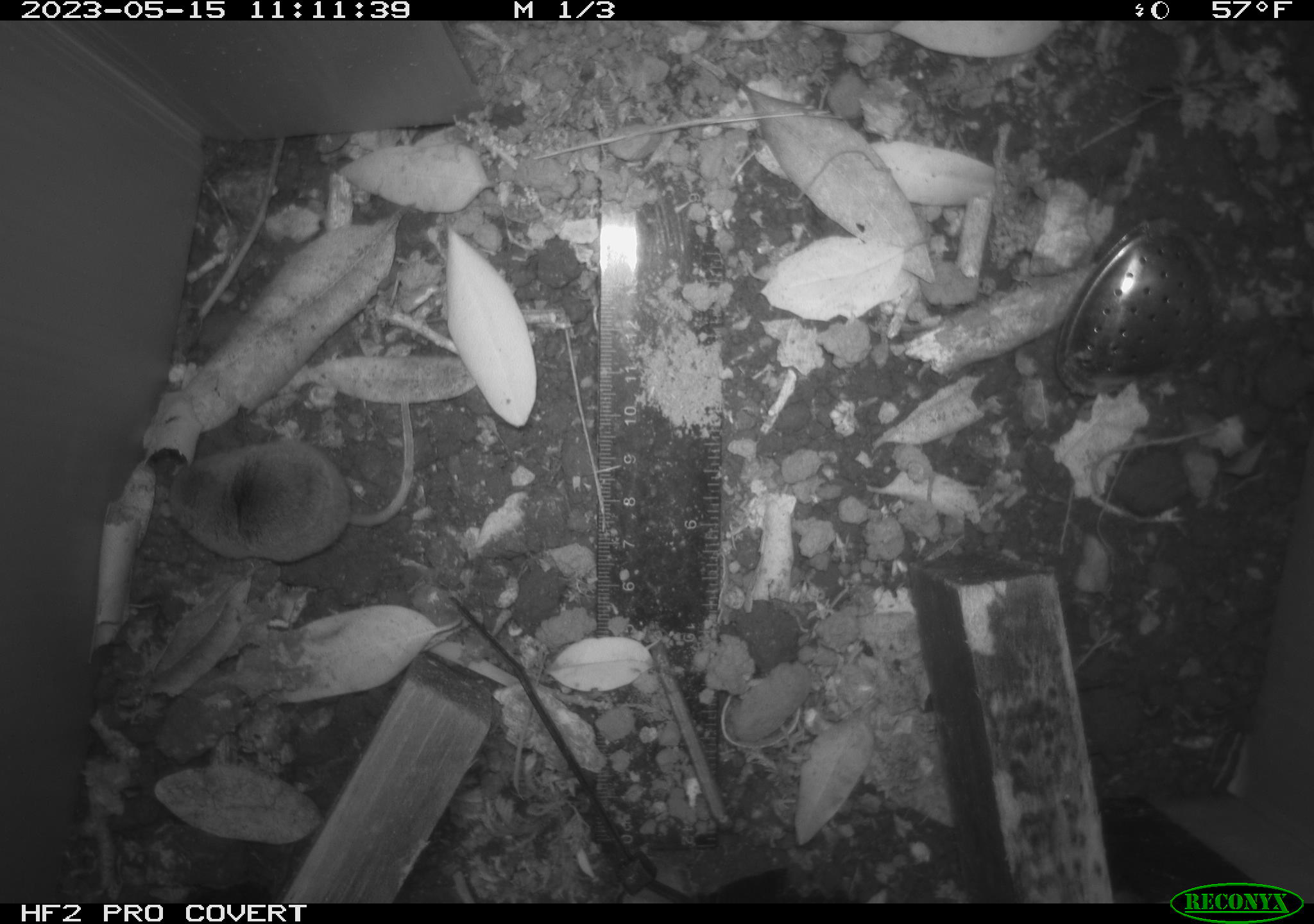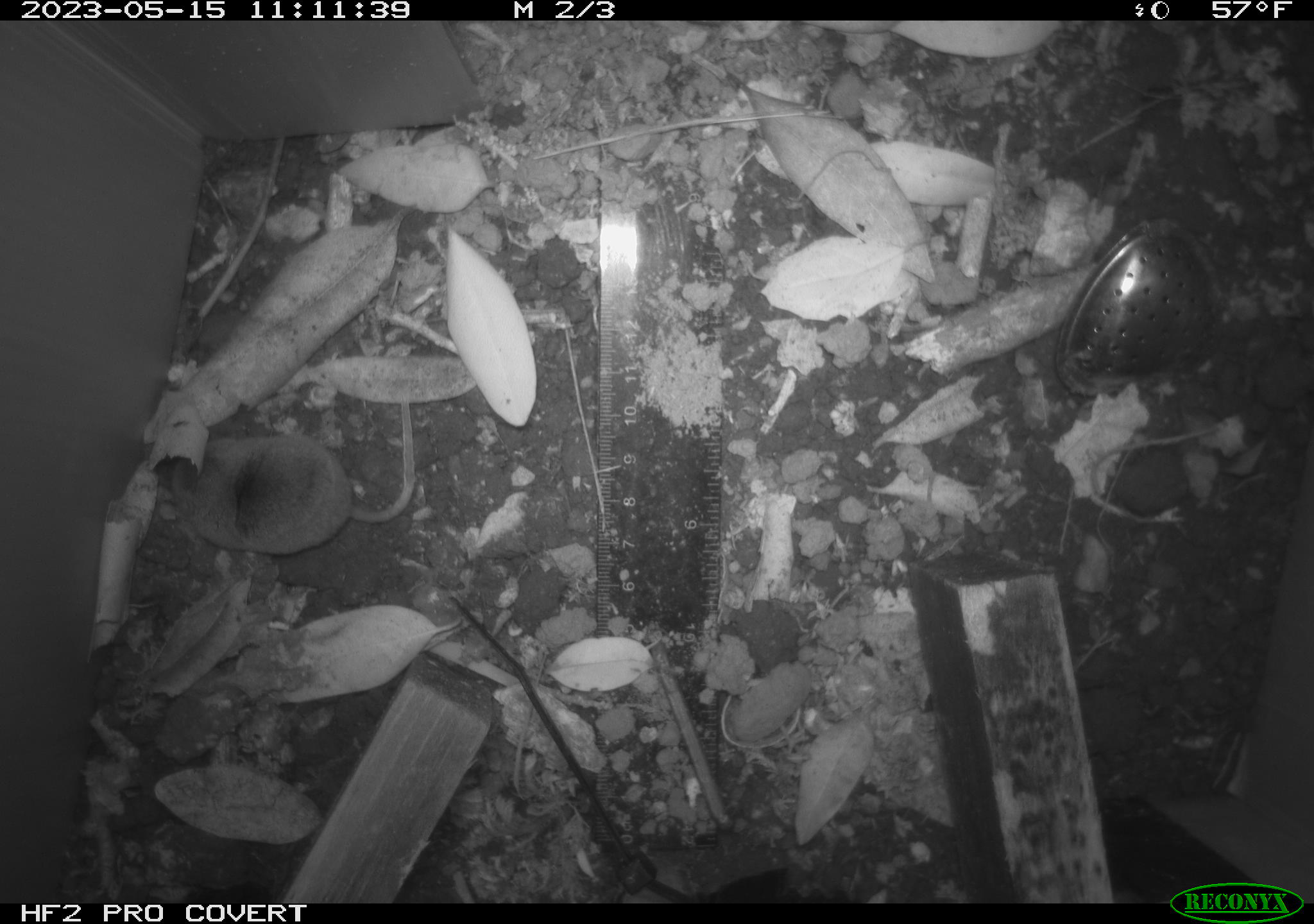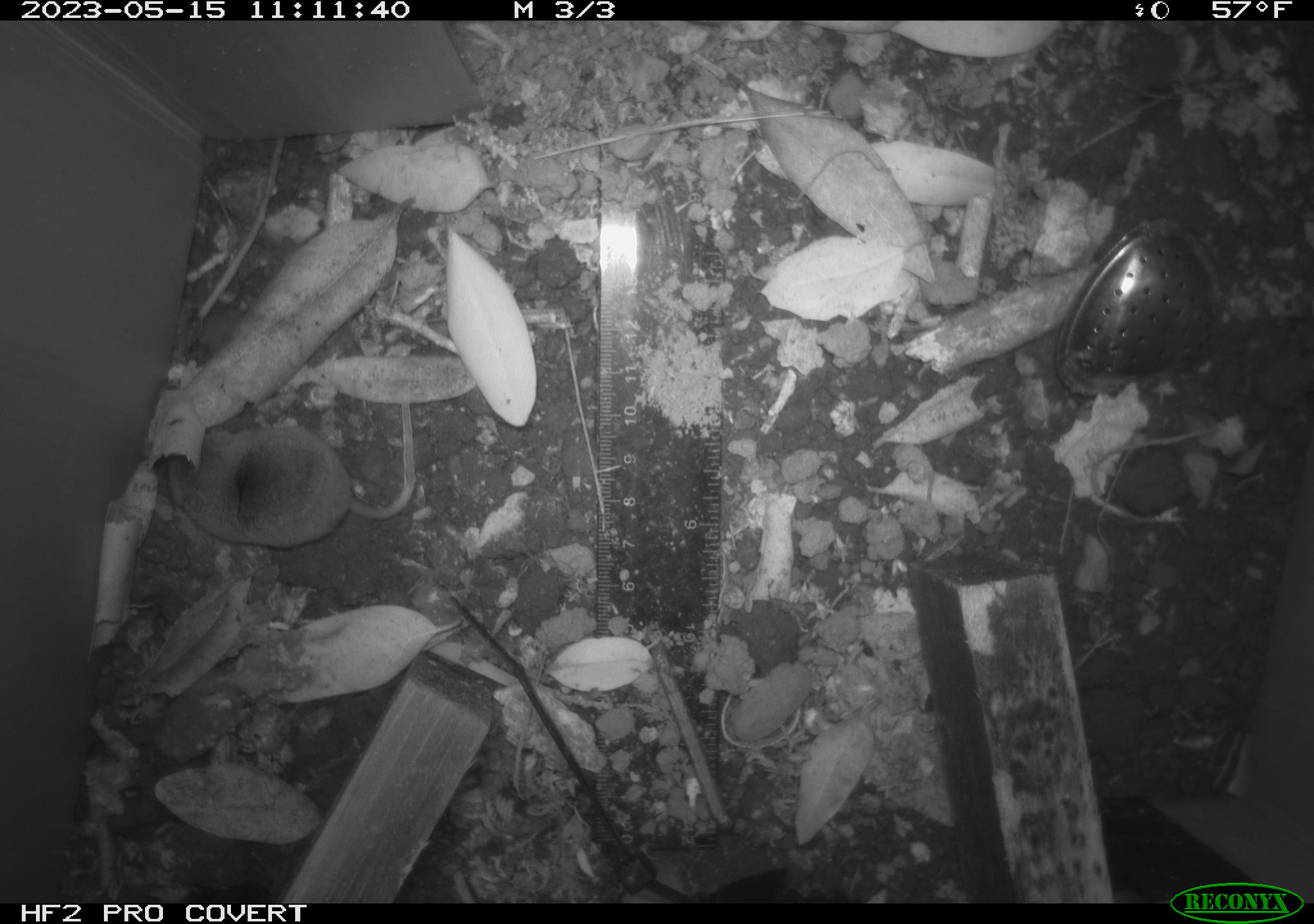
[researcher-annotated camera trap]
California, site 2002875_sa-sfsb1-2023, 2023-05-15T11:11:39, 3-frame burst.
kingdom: Animalia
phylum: Chordata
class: Mammalia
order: Eulipotyphla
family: Soricidae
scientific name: Soricidae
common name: shrews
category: soricidae family